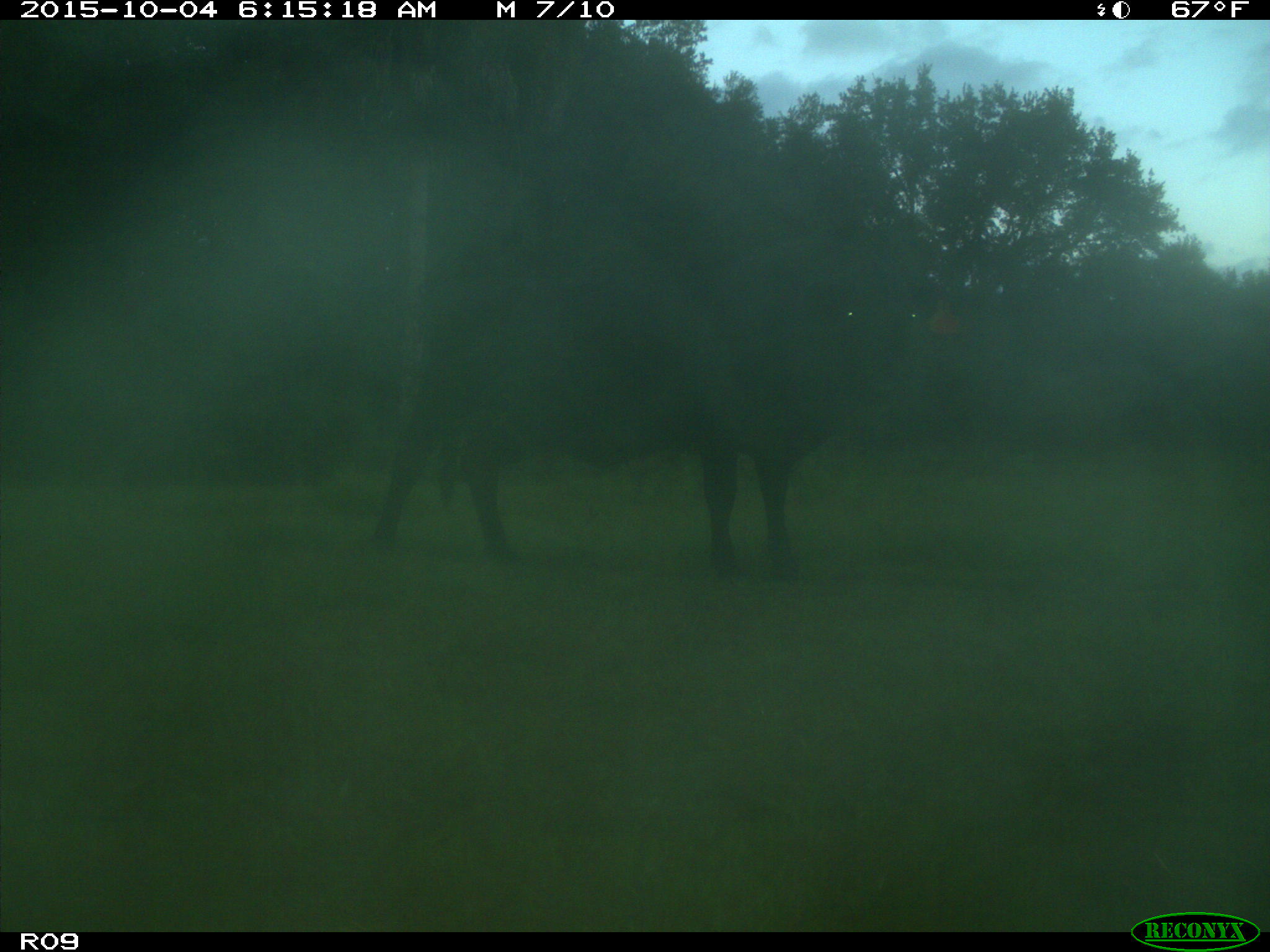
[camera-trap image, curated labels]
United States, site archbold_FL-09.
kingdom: Animalia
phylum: Chordata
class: Mammalia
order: Artiodactyla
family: Bovidae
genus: Bos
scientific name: Bos taurus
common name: domestic cow